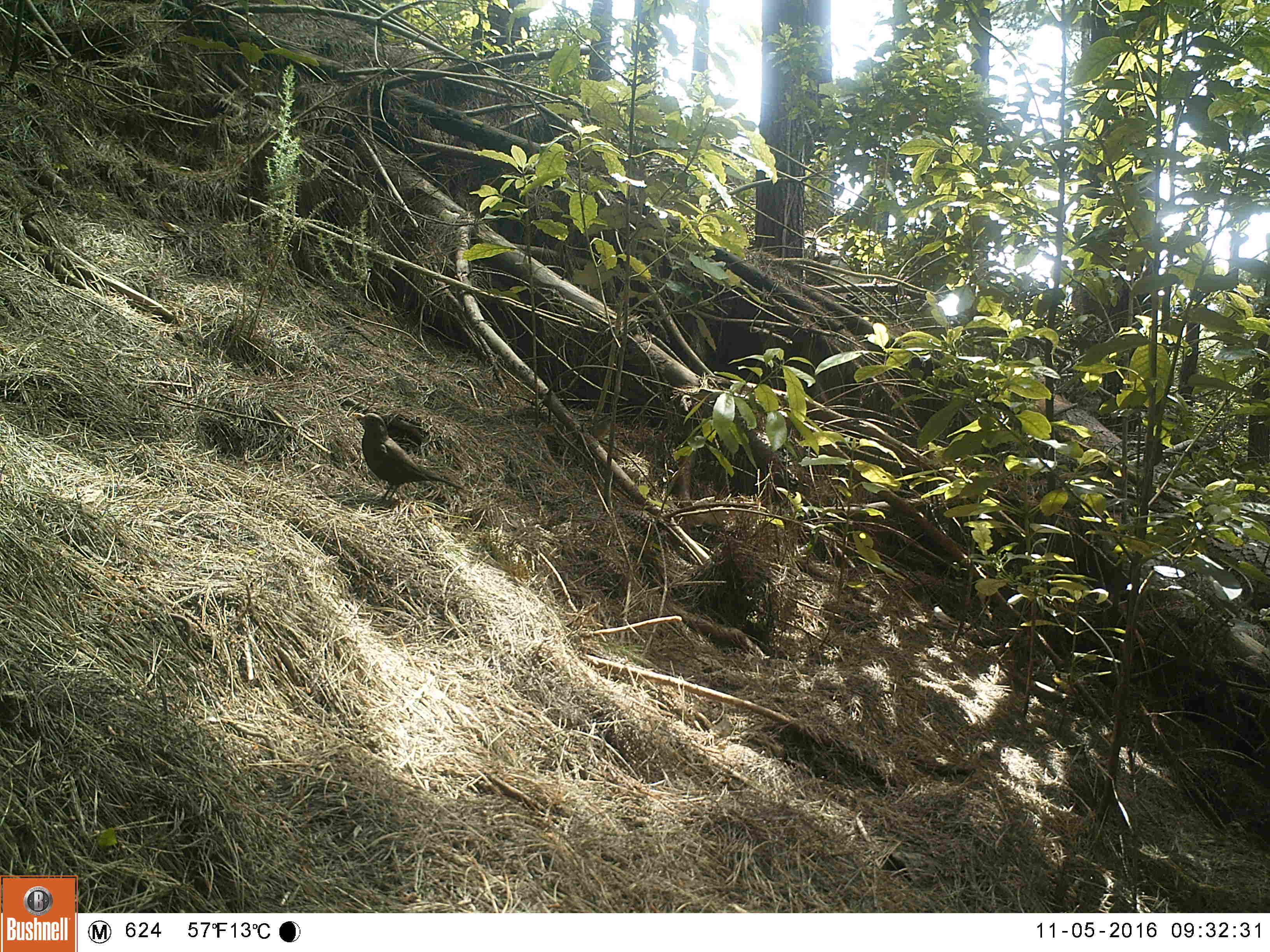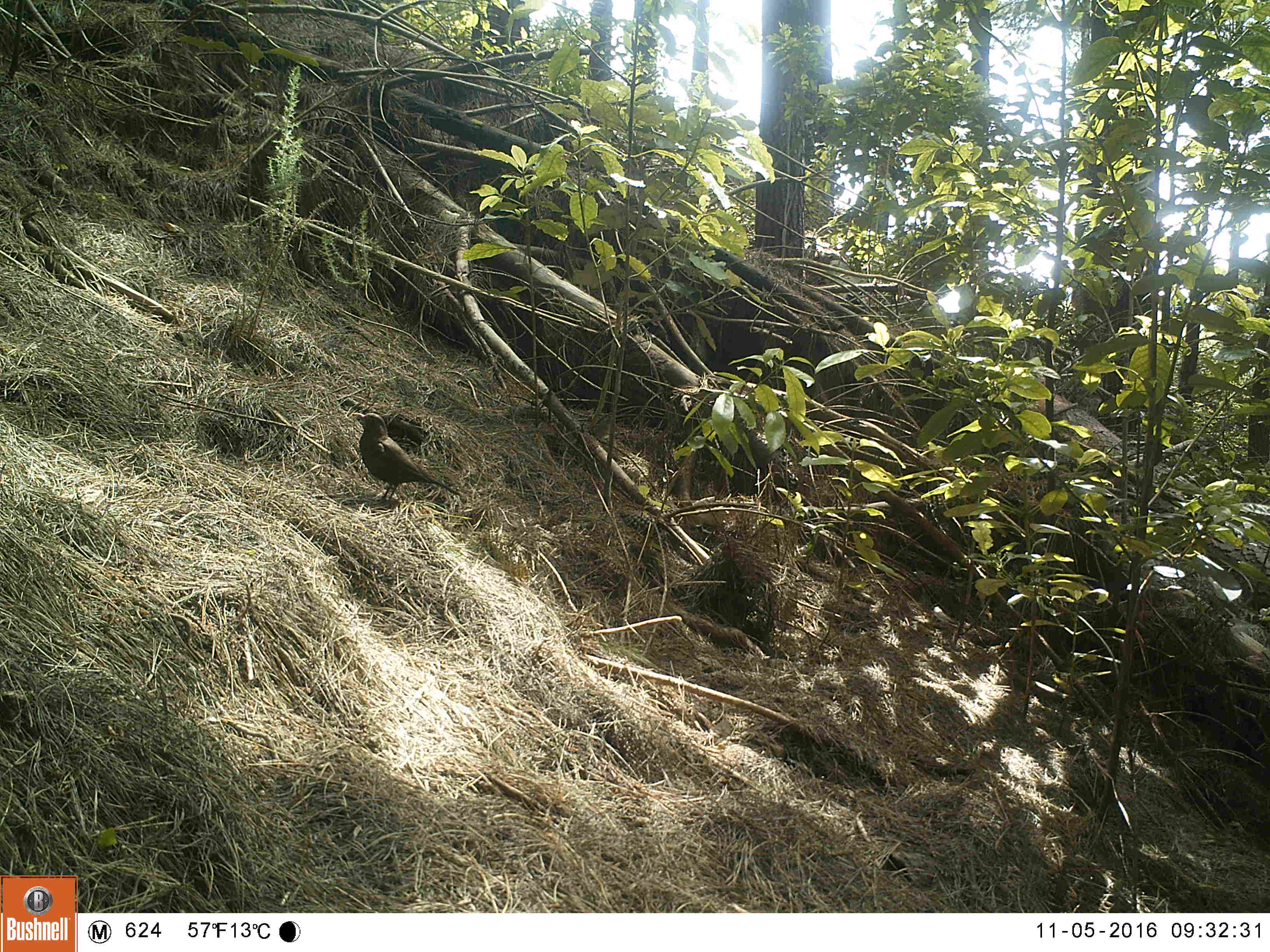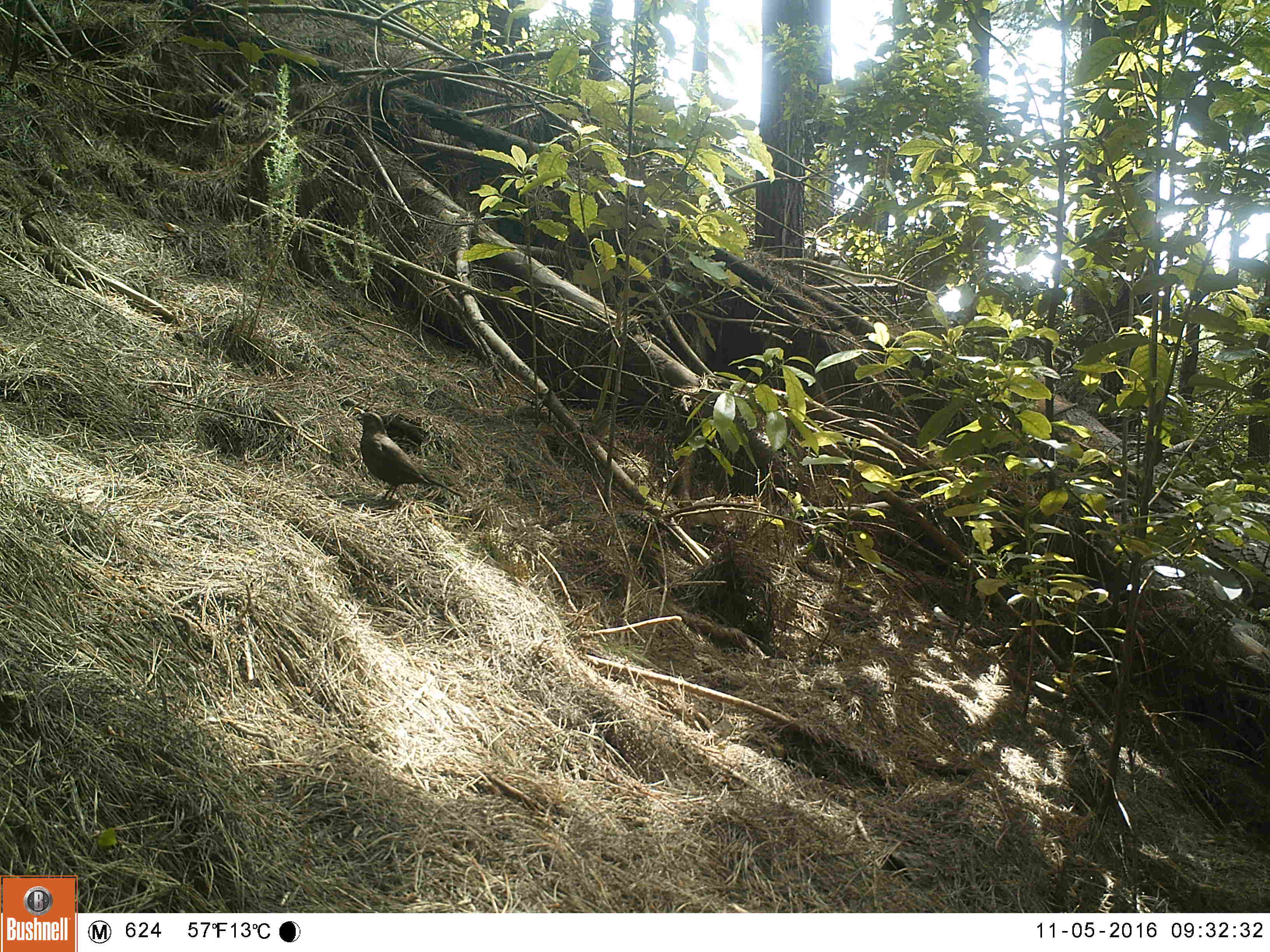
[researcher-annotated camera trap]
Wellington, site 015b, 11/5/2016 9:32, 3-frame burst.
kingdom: Animalia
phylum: Chordata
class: Aves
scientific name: Aves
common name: bird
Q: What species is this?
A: Bird (Aves).